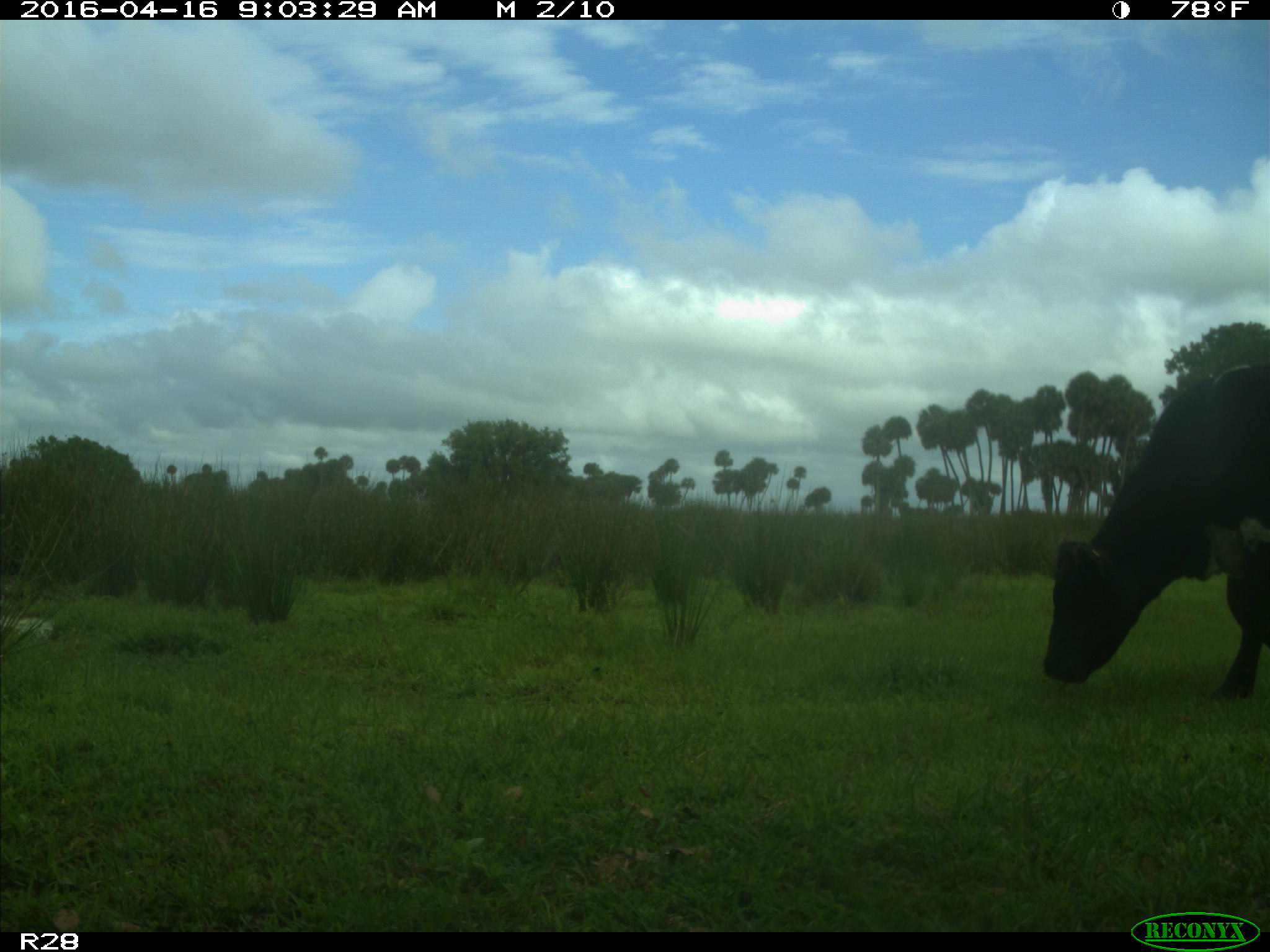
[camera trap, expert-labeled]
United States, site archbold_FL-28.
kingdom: Animalia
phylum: Chordata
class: Mammalia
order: Artiodactyla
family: Bovidae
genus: Bos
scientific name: Bos taurus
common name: domestic cow